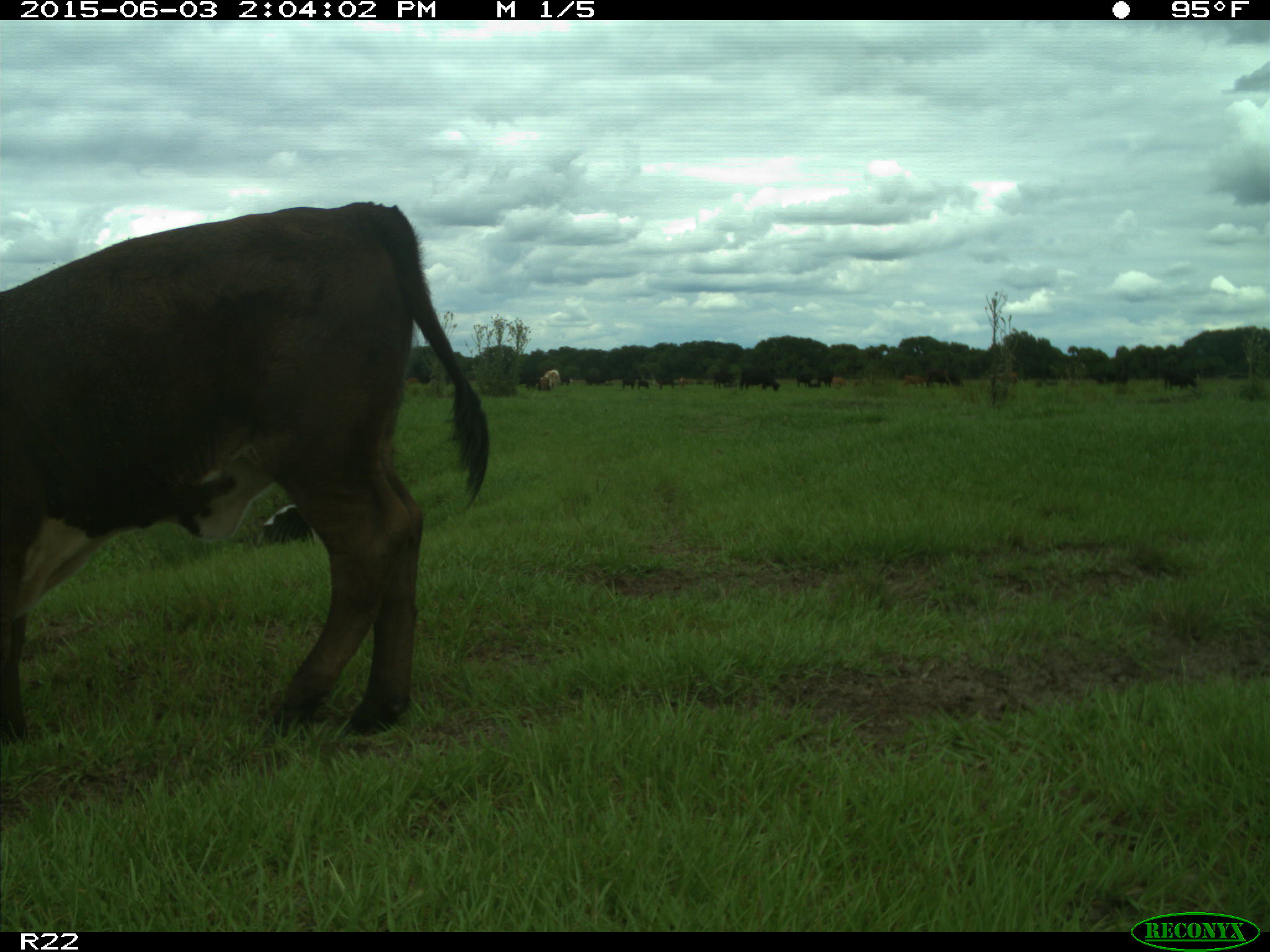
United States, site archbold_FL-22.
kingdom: Animalia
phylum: Chordata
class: Mammalia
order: Artiodactyla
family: Bovidae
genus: Bos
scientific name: Bos taurus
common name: domestic cow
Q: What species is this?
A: Bos taurus (domestic cow).